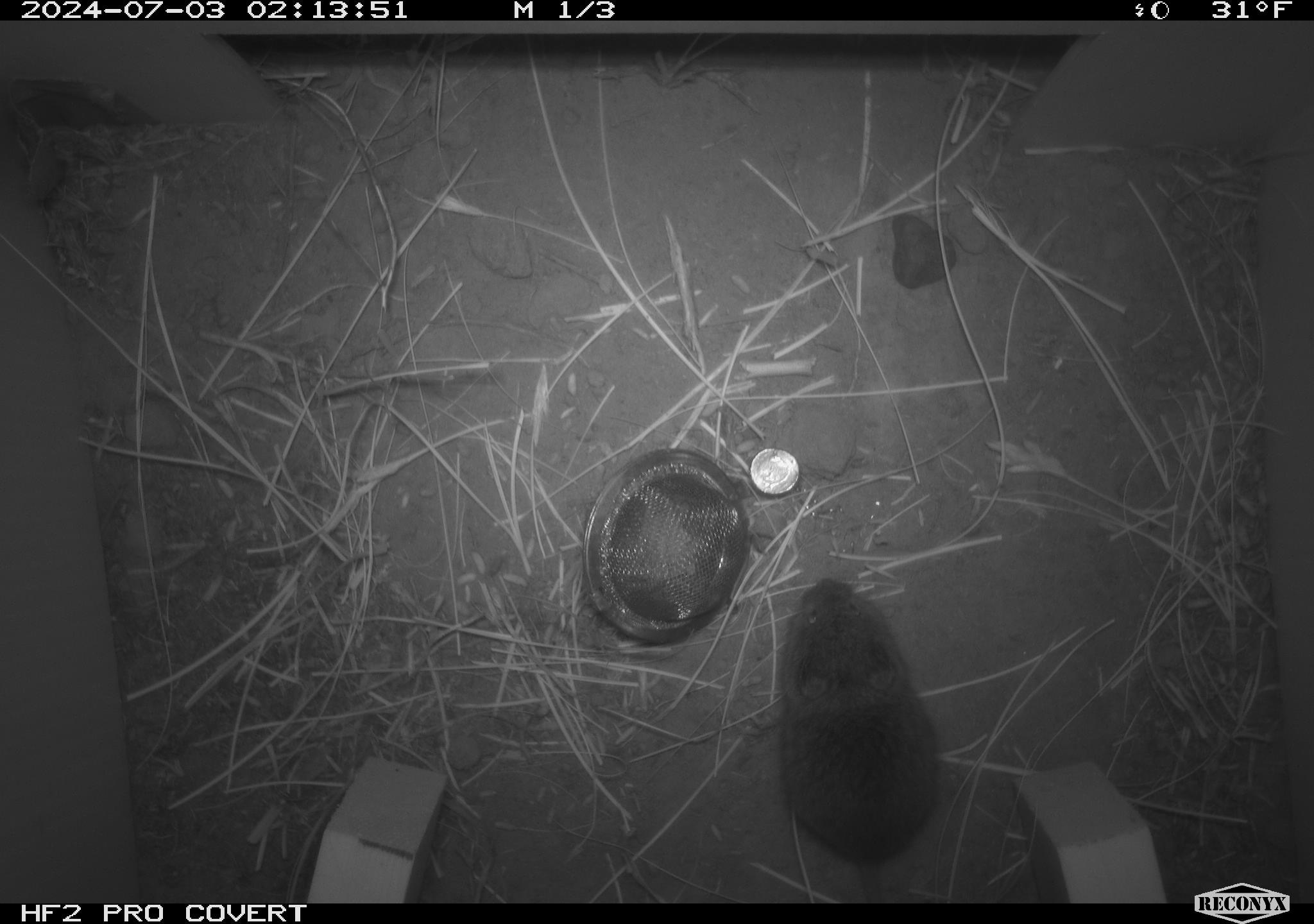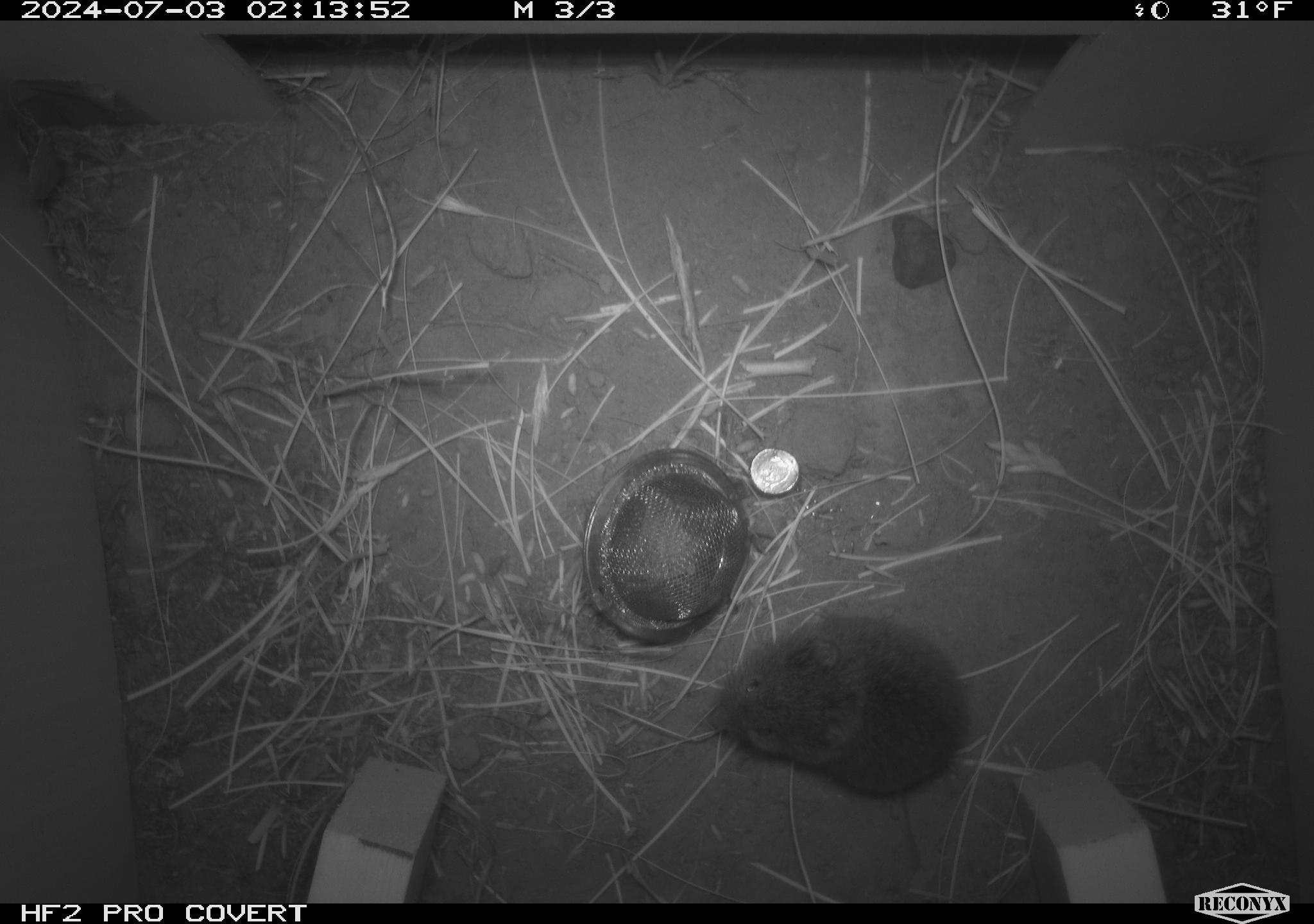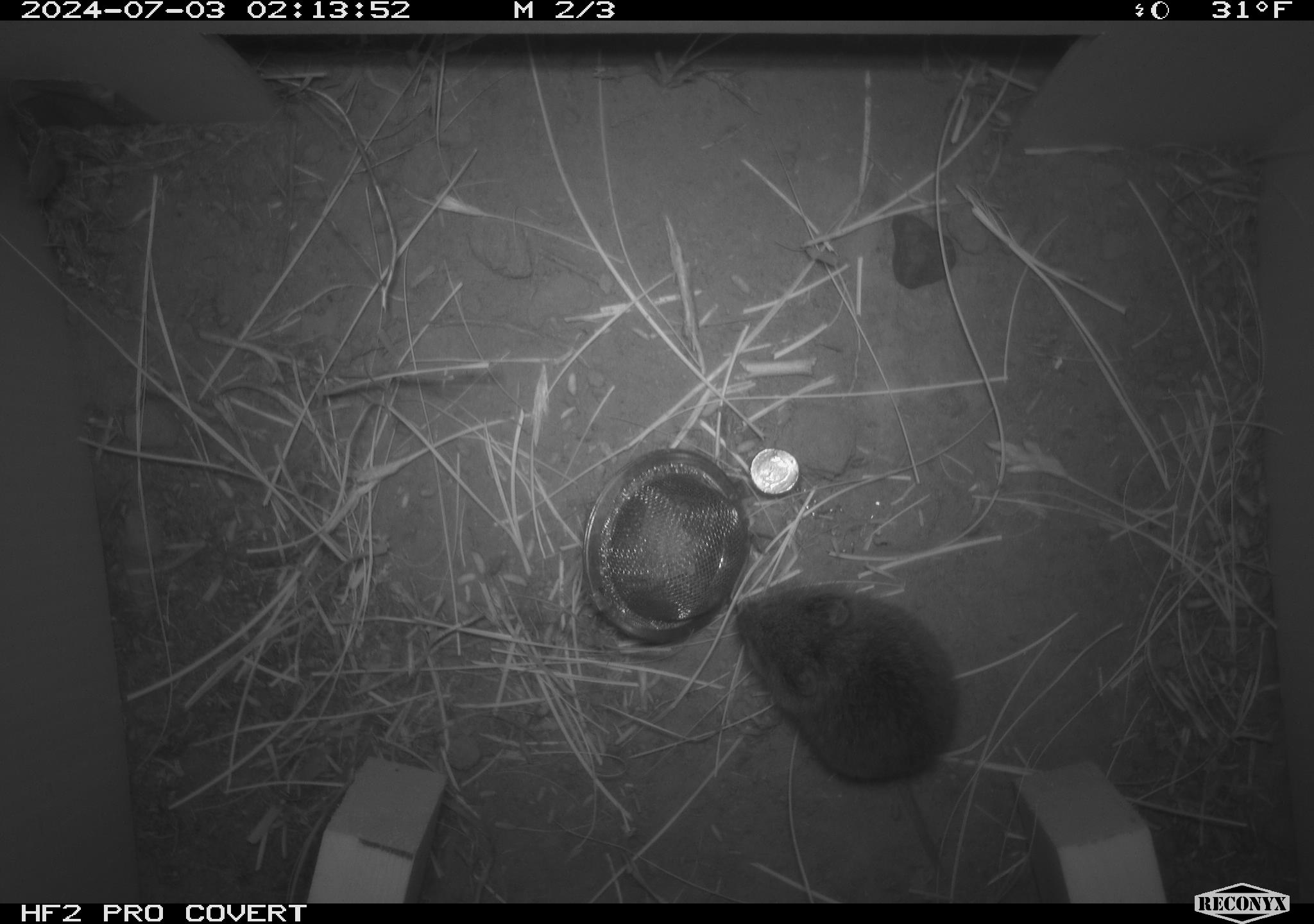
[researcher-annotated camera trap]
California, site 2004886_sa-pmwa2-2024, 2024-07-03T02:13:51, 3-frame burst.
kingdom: Animalia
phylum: Chordata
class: Mammalia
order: Rodentia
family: Cricetidae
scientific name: Arvicolinae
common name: voles, lemmings, and muskrats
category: arvicolinae subfamily